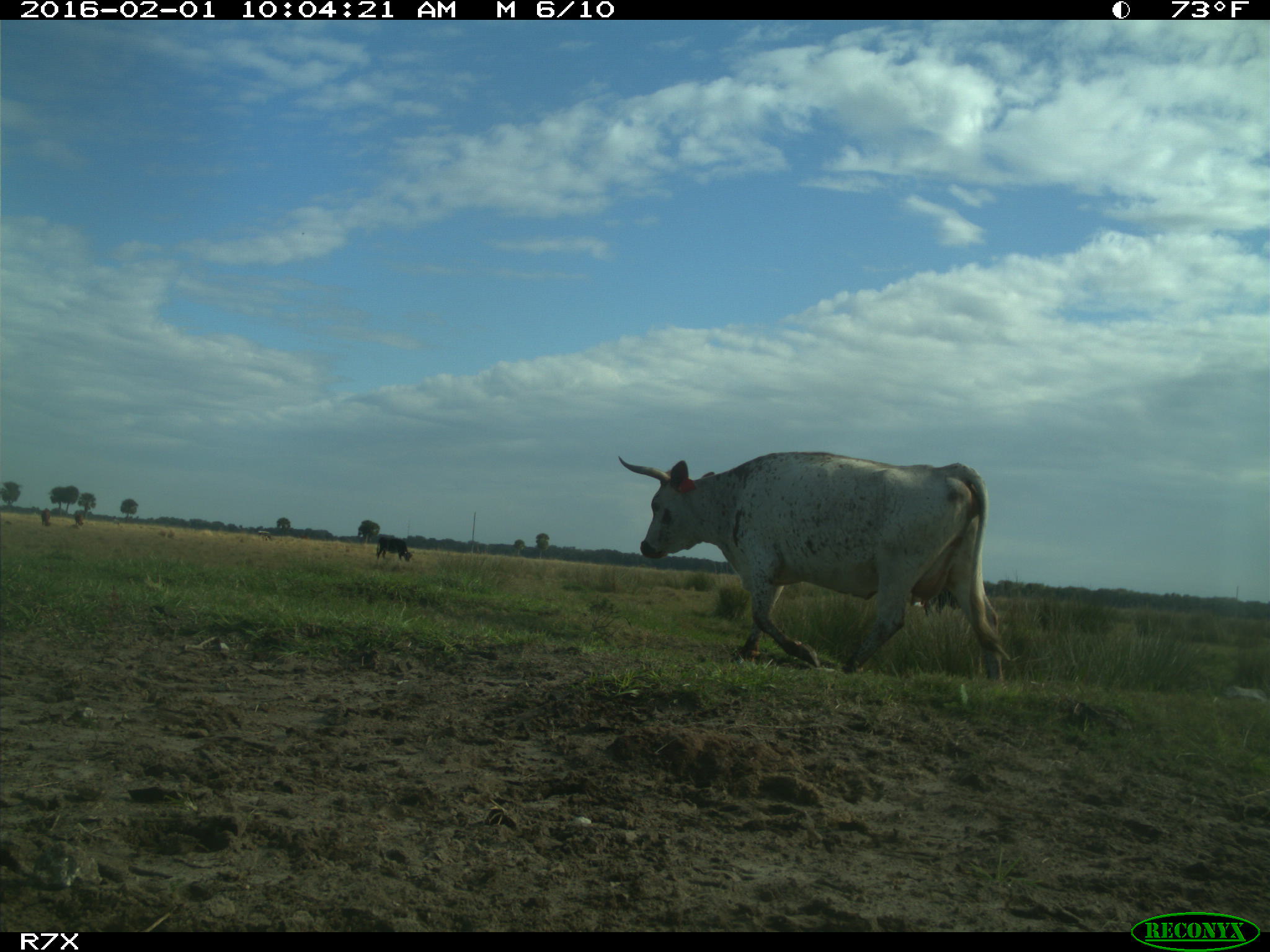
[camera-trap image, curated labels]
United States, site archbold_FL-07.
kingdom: Animalia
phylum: Chordata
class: Mammalia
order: Artiodactyla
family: Bovidae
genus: Bos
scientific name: Bos taurus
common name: domestic cow